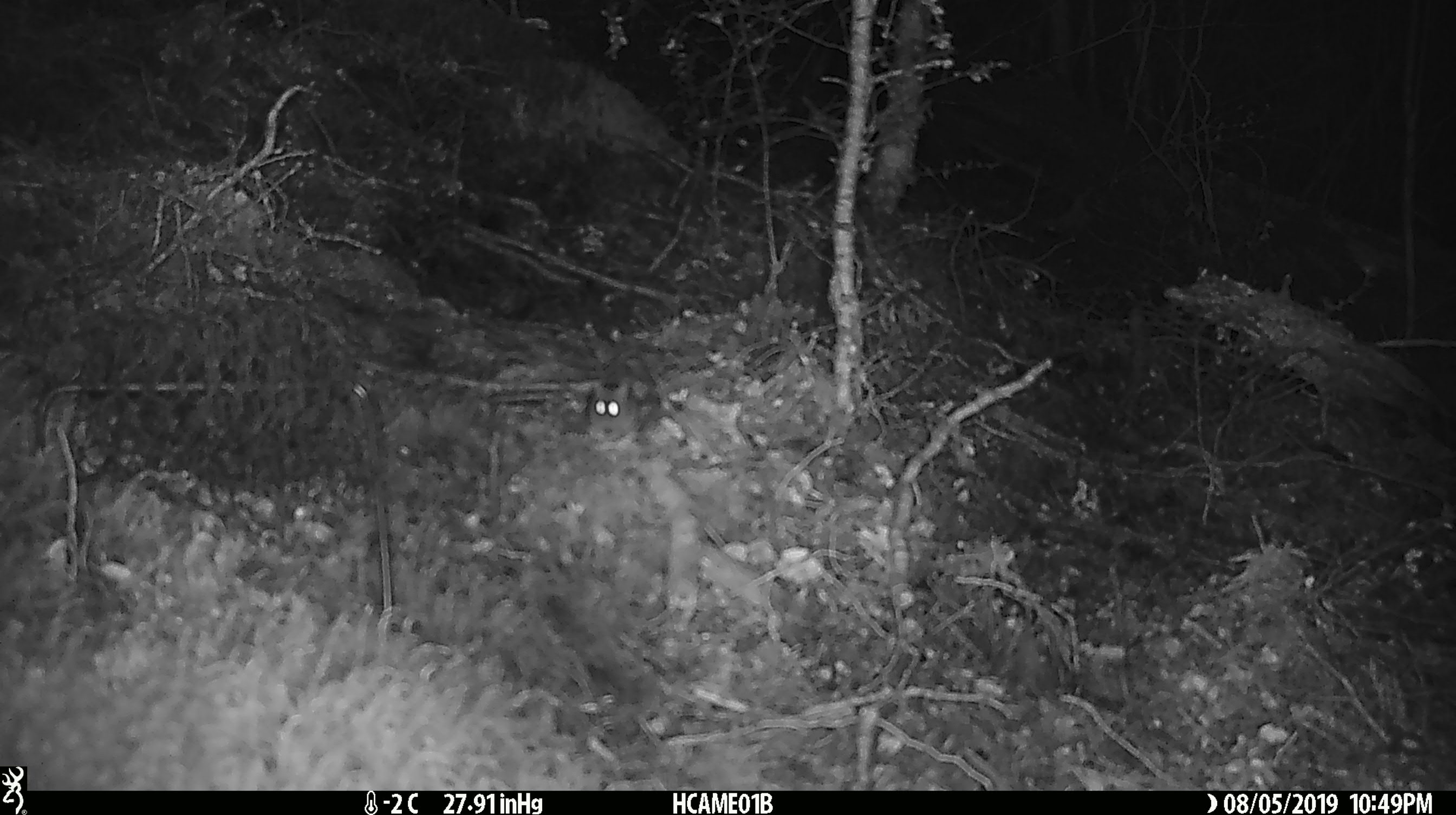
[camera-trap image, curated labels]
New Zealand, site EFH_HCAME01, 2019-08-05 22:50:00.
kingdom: Animalia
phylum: Chordata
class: Mammalia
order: Rodentia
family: Muridae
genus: Mus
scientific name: Mus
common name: mouse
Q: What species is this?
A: Mouse (Mus).